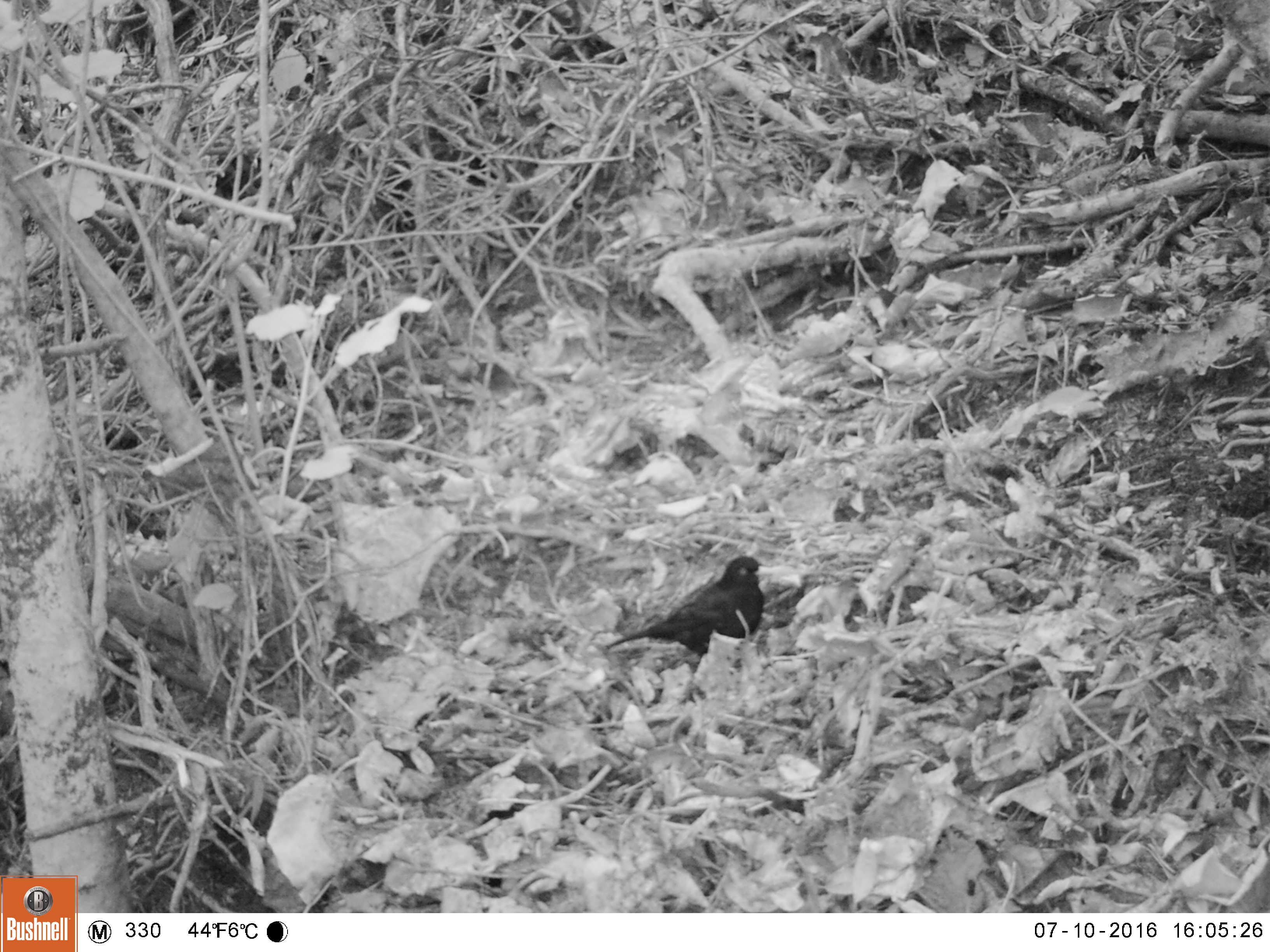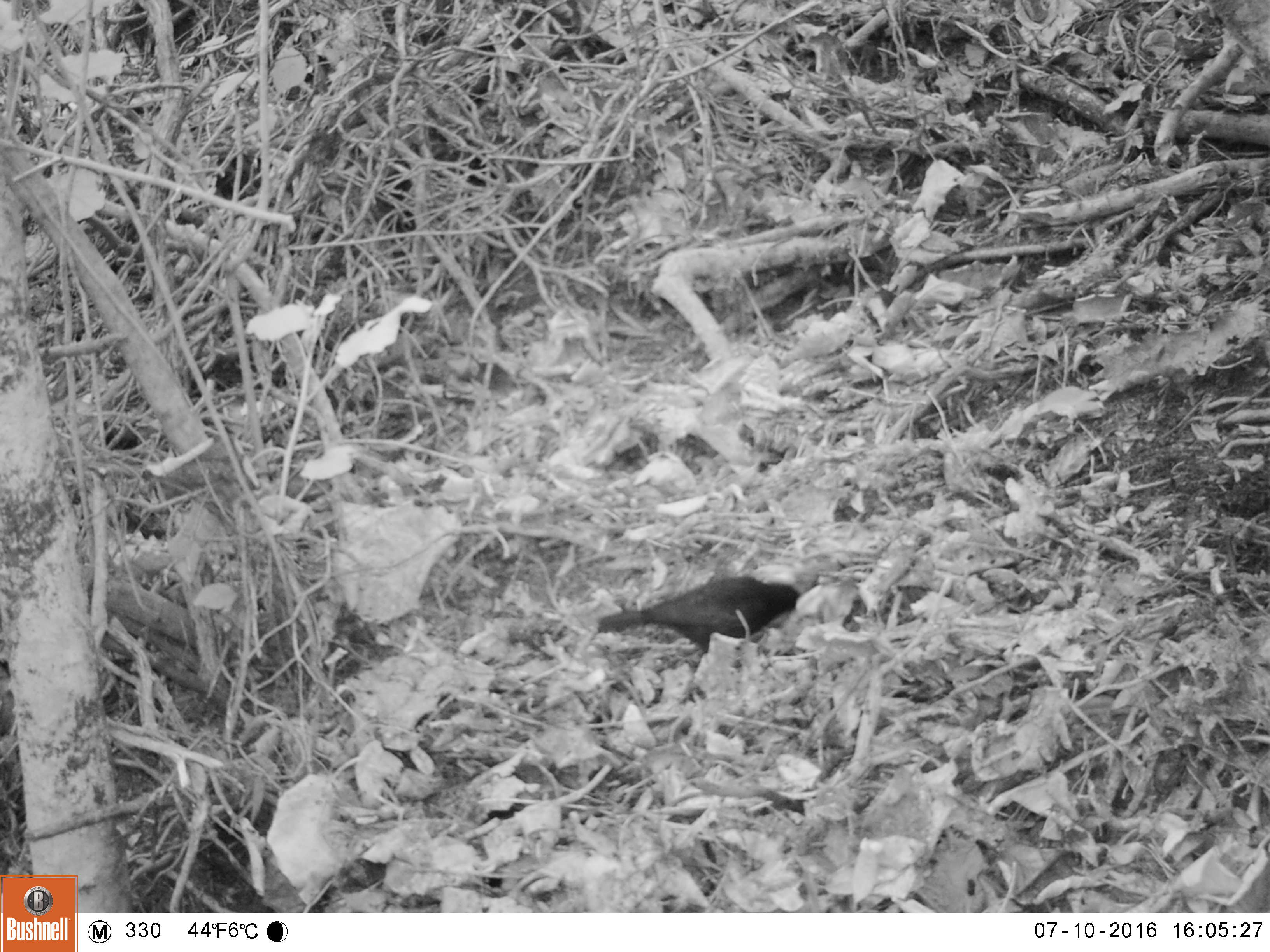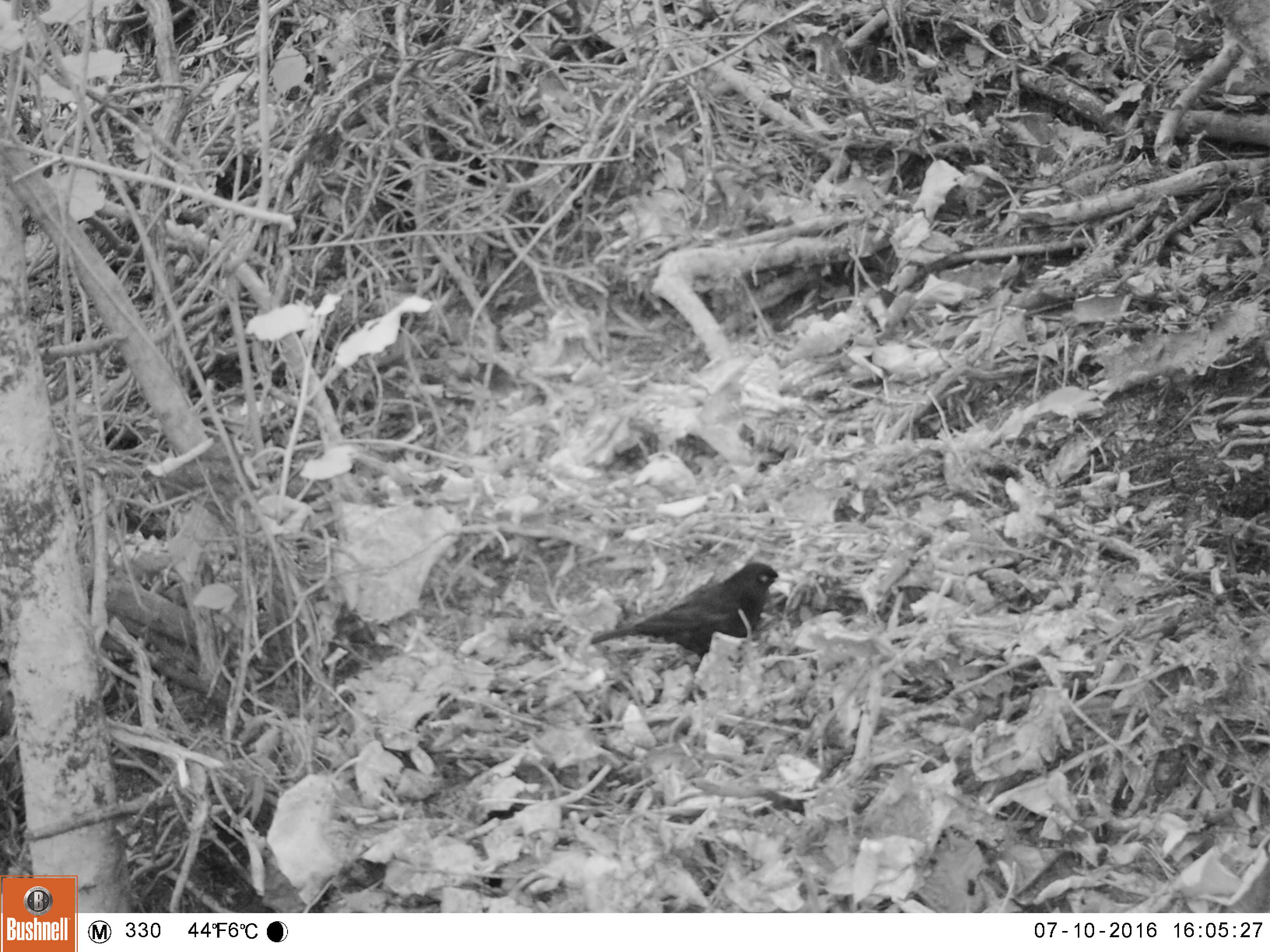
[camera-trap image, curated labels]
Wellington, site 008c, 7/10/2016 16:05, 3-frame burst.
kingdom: Animalia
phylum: Chordata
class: Aves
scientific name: Aves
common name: bird